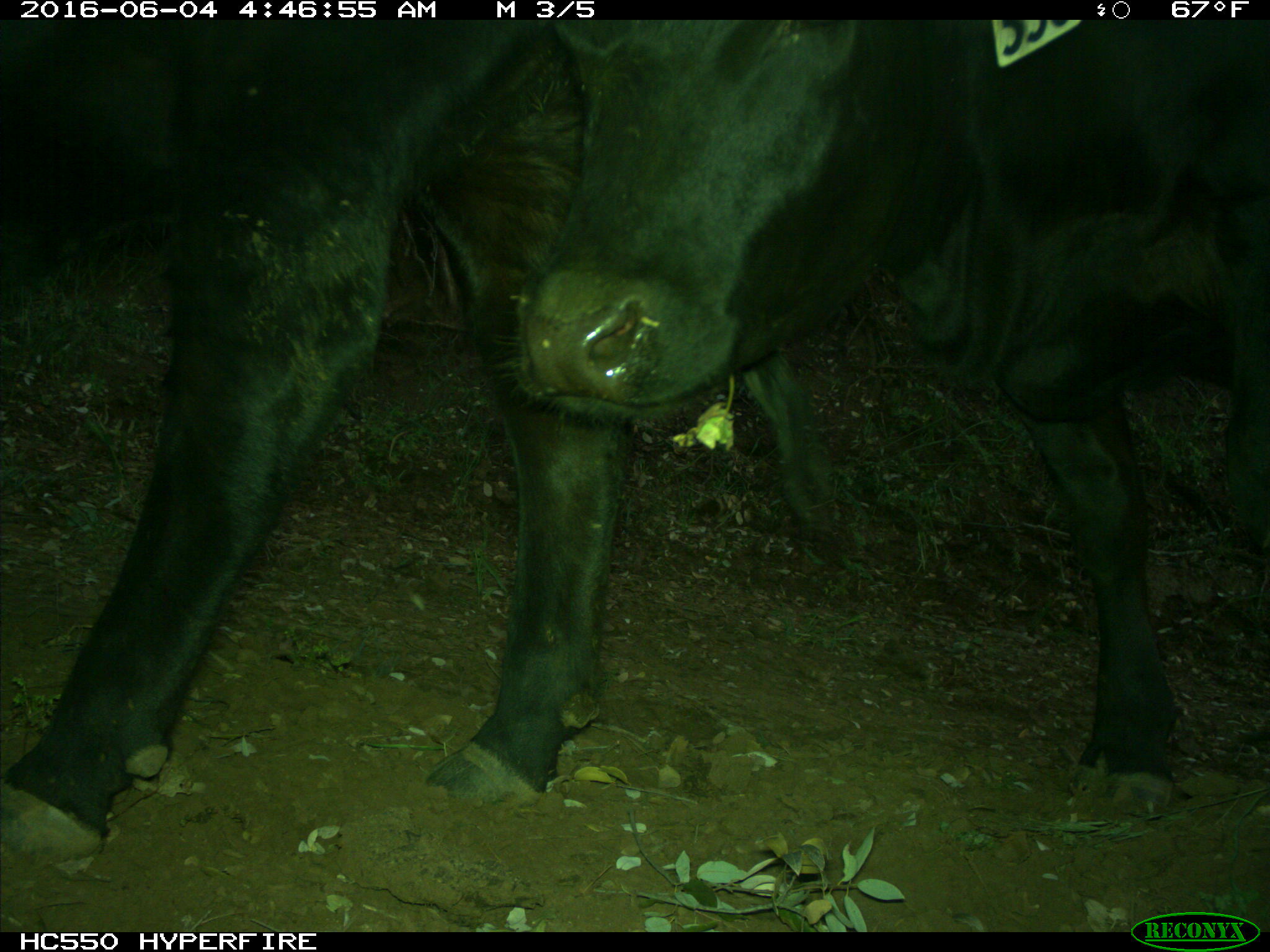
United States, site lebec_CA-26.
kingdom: Animalia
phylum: Chordata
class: Mammalia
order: Artiodactyla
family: Bovidae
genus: Bos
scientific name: Bos taurus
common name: domestic cow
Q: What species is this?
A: Bos taurus (domestic cow).